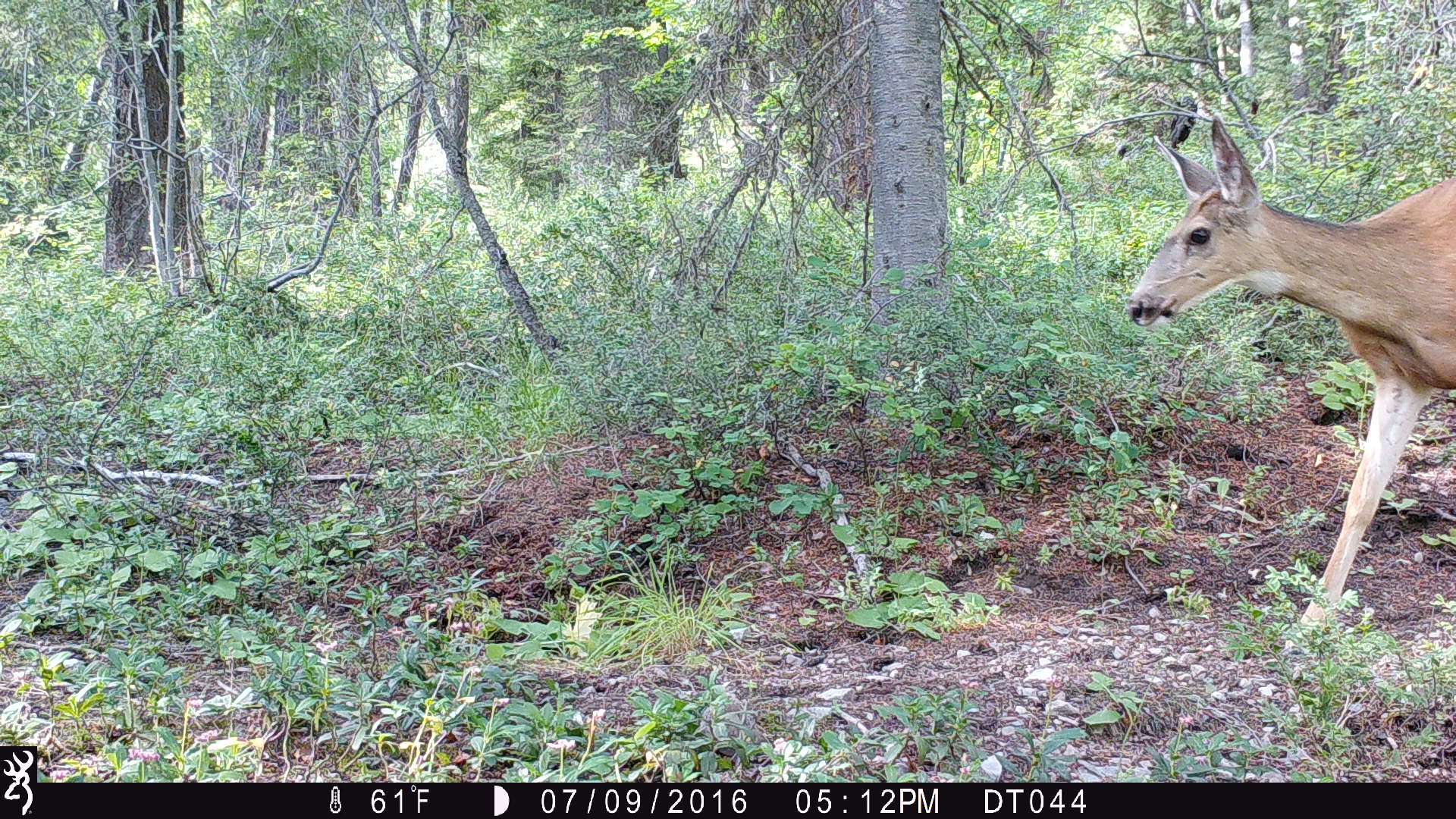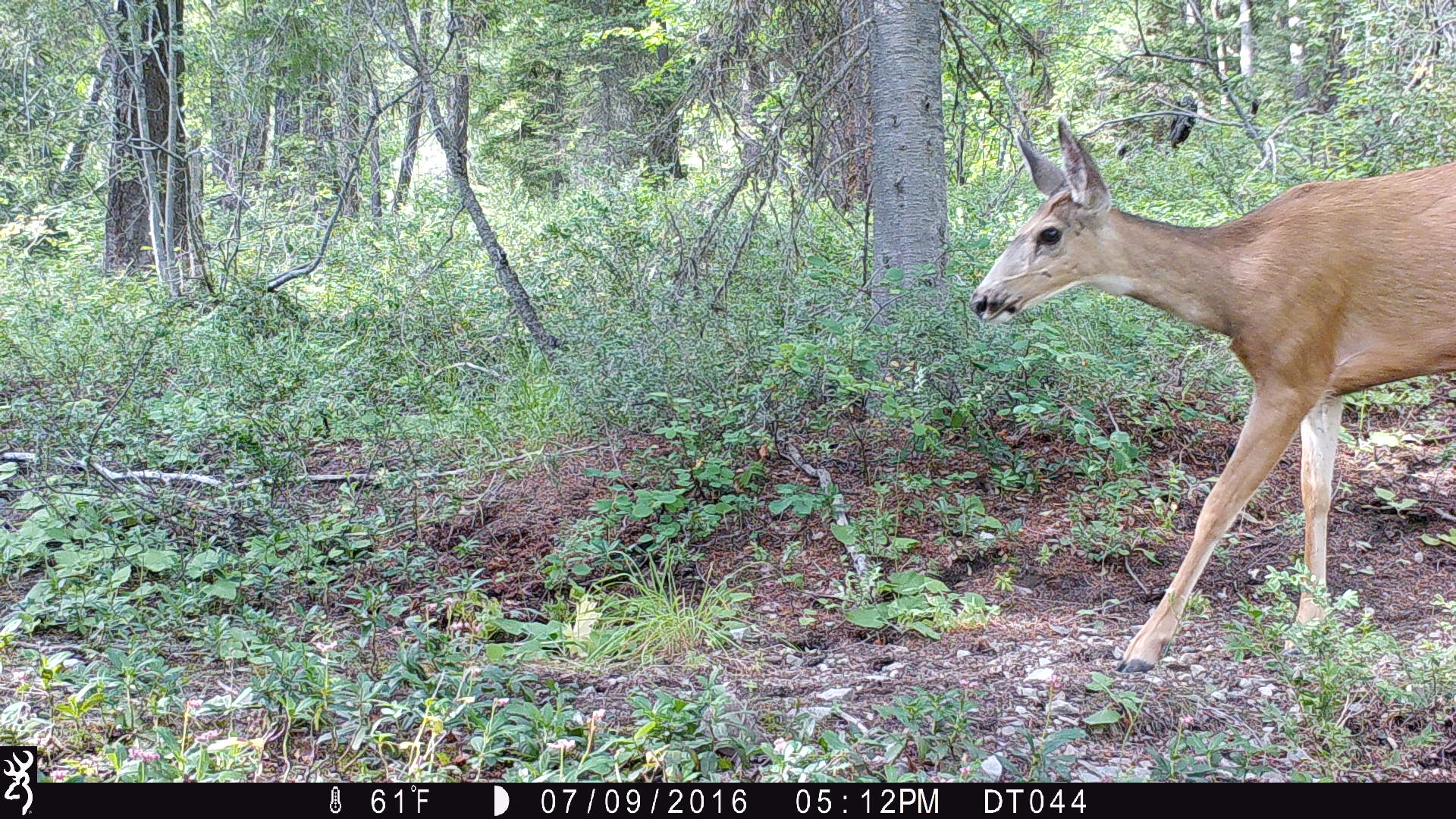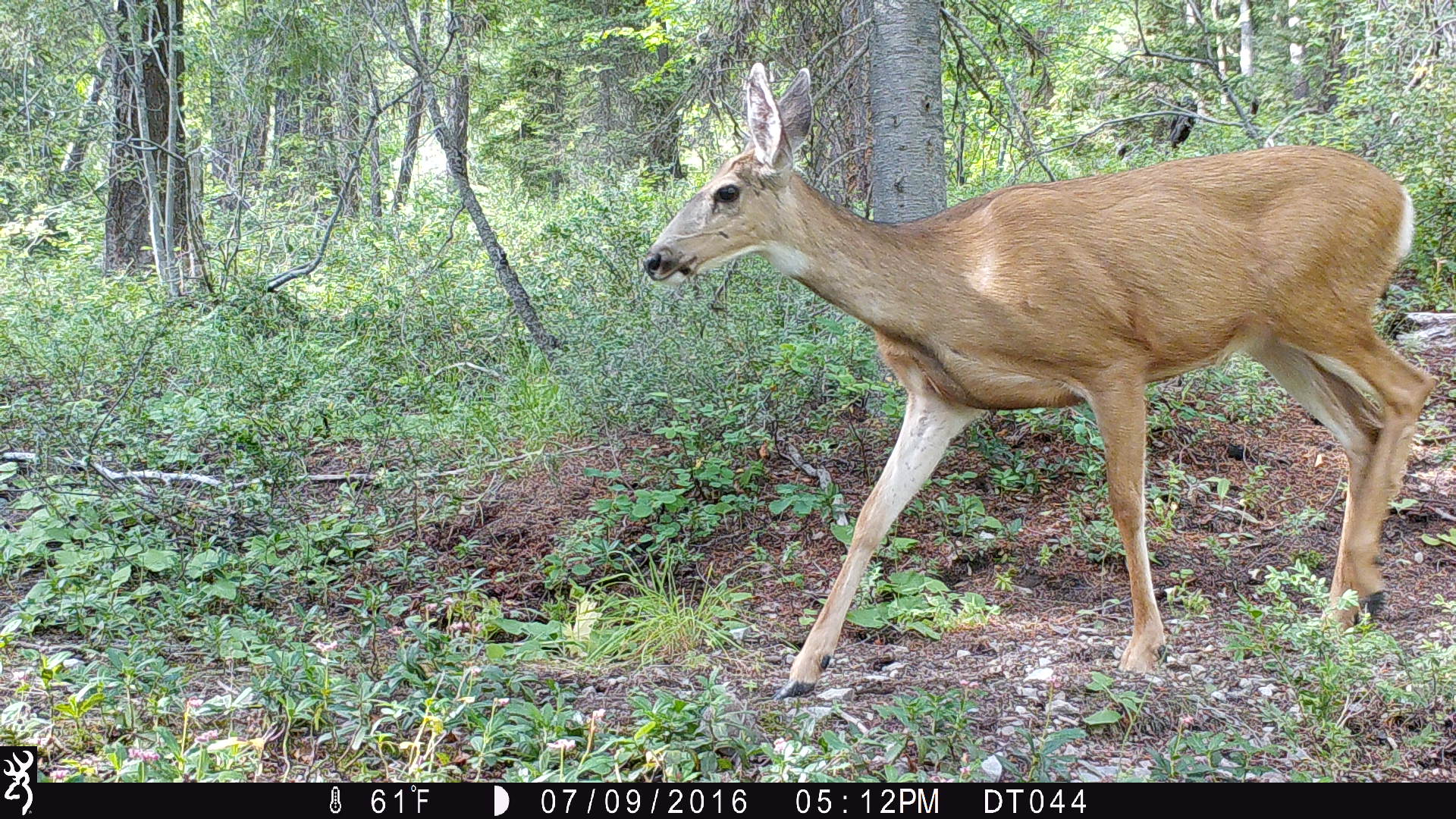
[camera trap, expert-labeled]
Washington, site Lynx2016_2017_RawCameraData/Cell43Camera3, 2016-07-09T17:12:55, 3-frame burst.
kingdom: Animalia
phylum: Chordata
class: Mammalia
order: Artiodactyla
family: Cervidae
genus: Odocoileus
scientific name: Odocoileus hemionus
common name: mule deer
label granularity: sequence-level